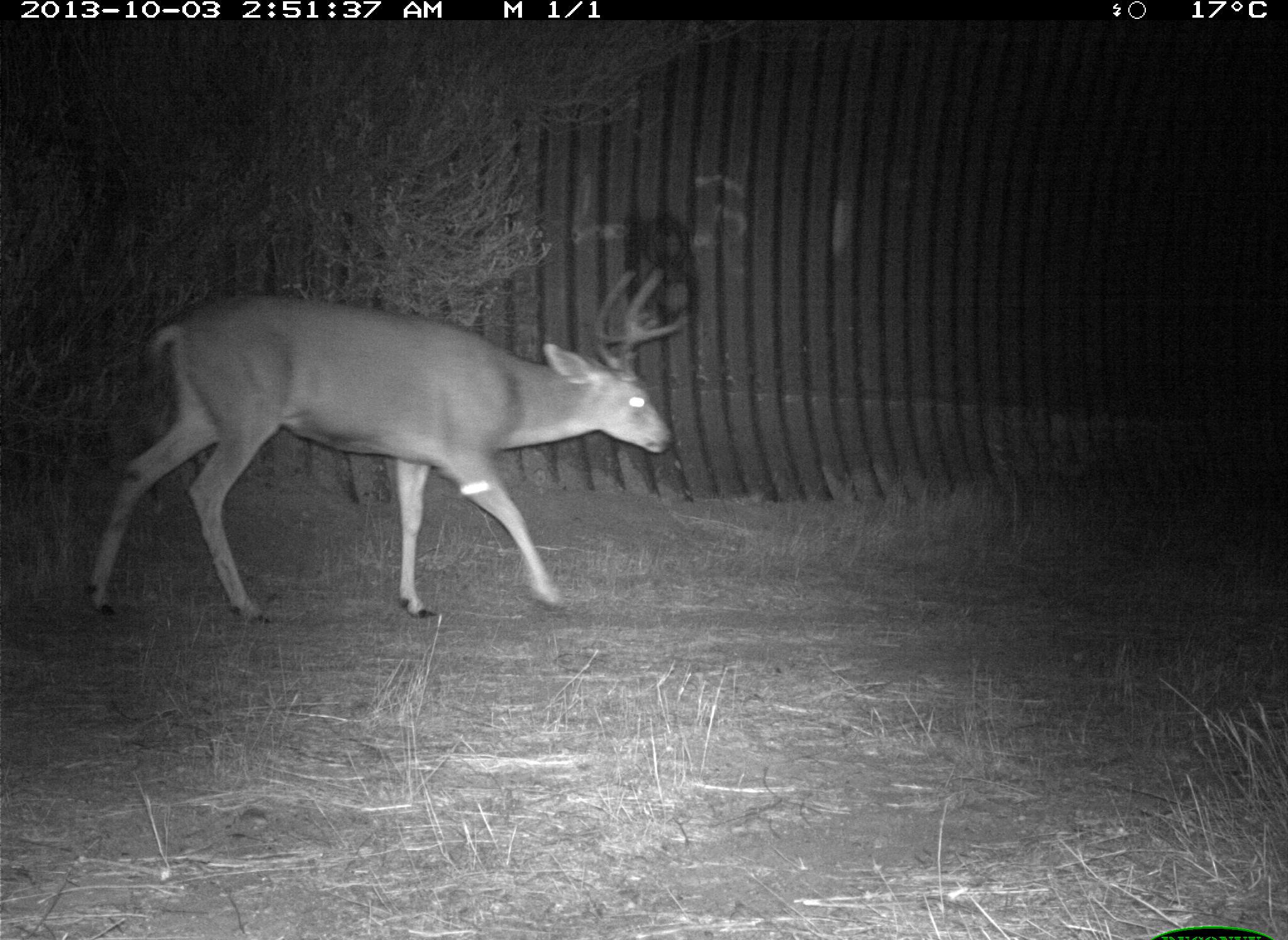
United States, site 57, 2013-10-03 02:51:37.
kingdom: Animalia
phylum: Chordata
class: Mammalia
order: Artiodactyla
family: Cervidae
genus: Odocoileus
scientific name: Odocoileus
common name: deer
Deer (Odocoileus).